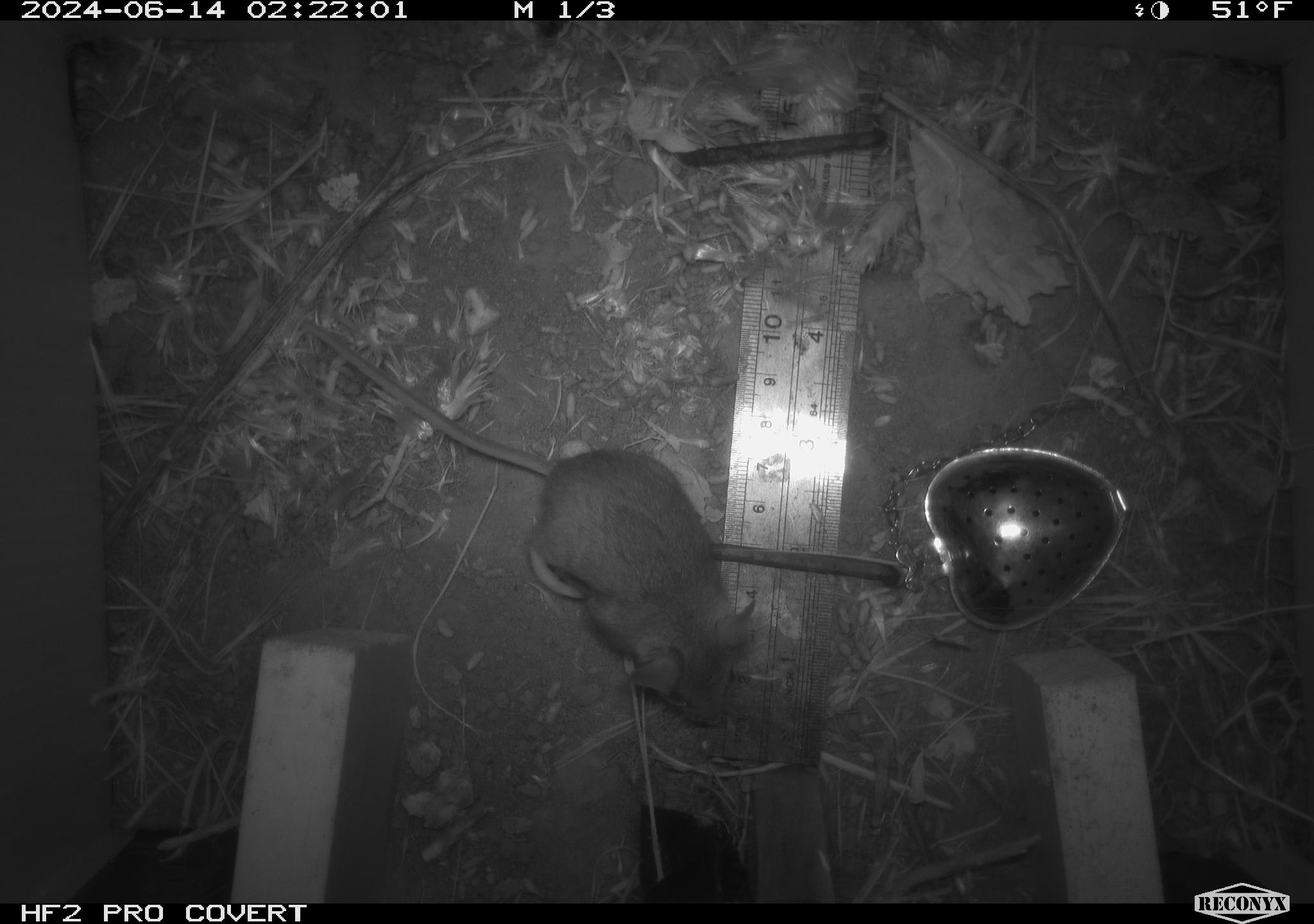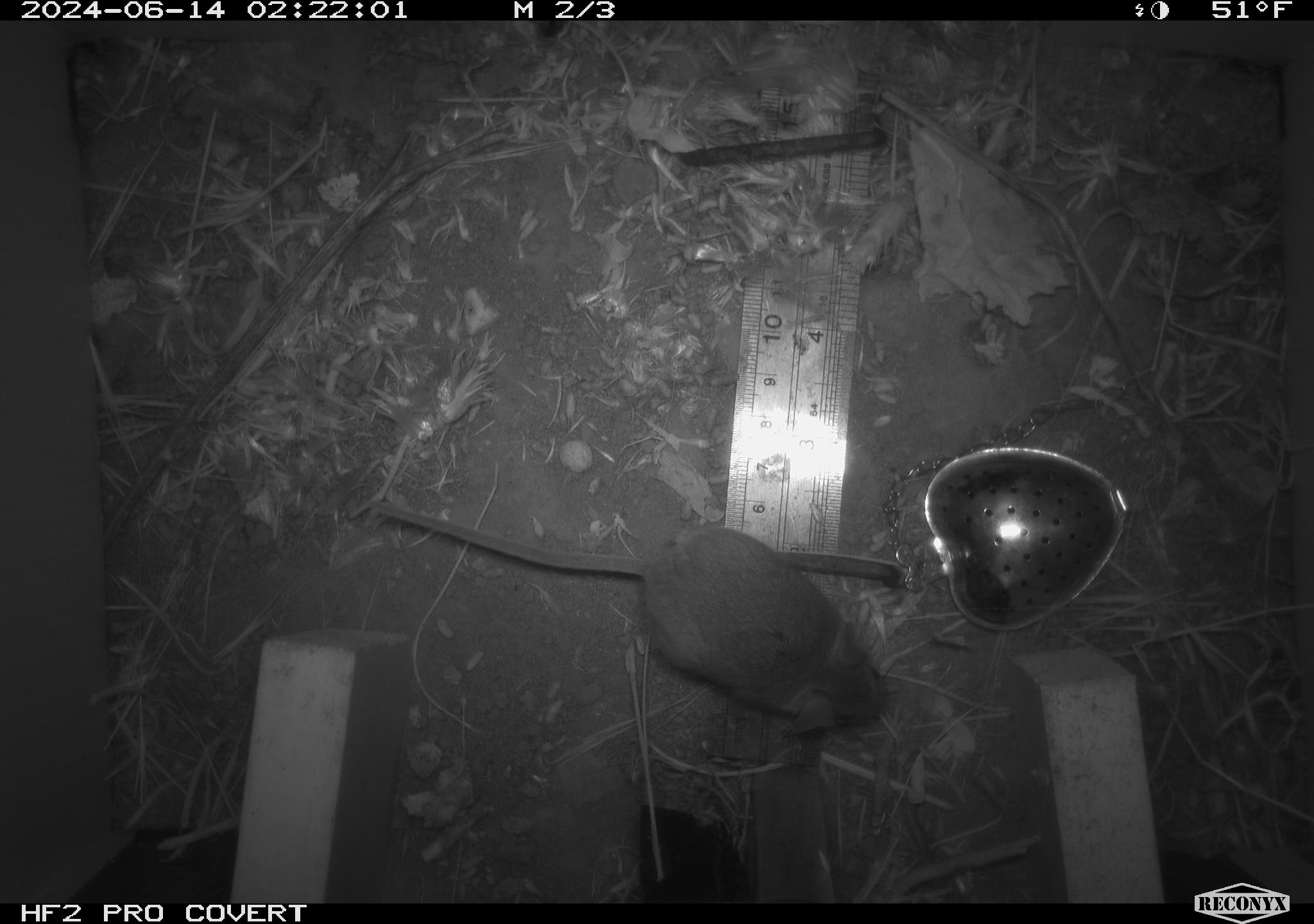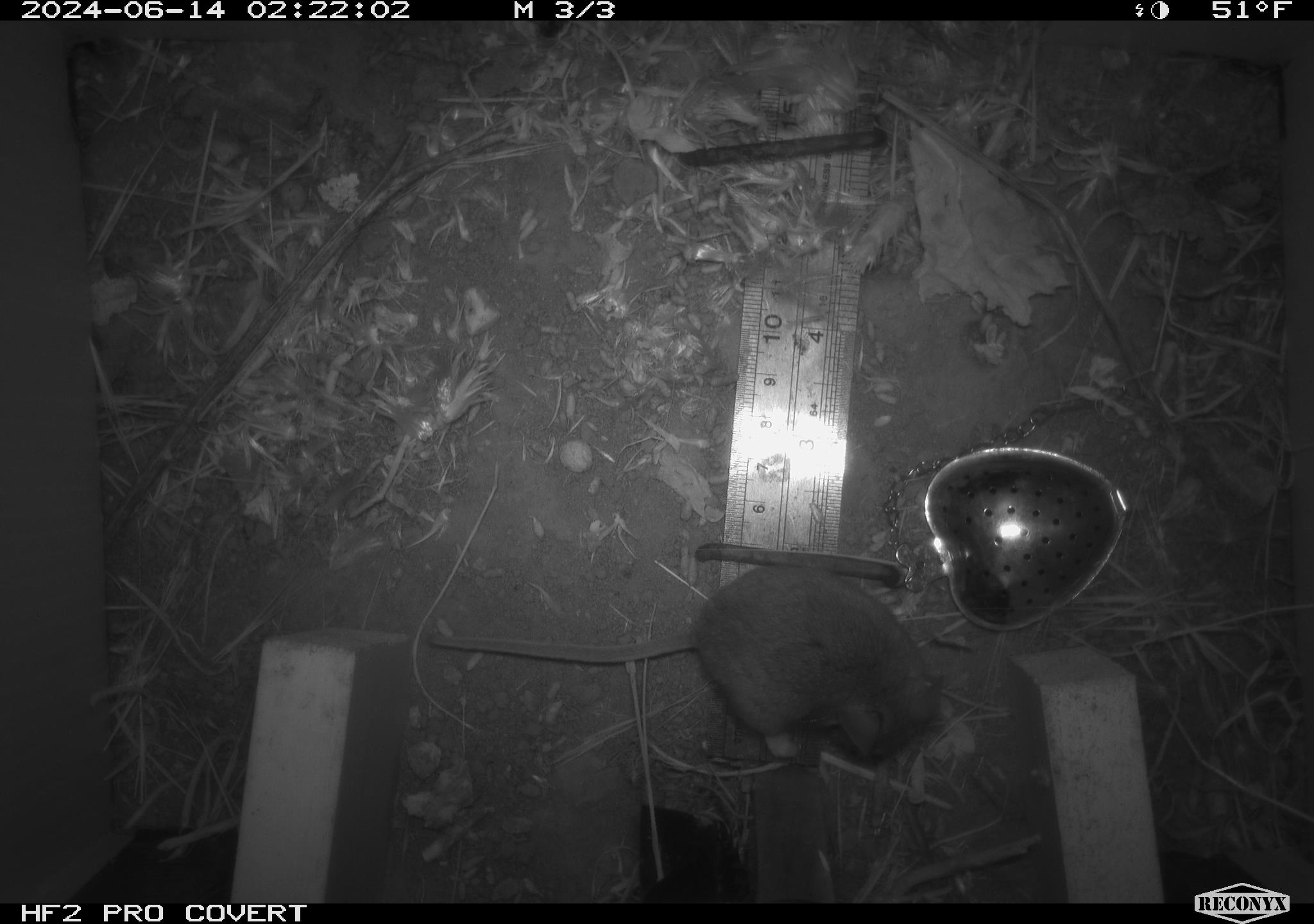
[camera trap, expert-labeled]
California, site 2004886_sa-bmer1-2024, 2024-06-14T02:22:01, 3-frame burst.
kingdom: Animalia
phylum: Chordata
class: Mammalia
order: Rodentia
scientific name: Rodentia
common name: mouse species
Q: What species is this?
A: Mouse species (Rodentia).